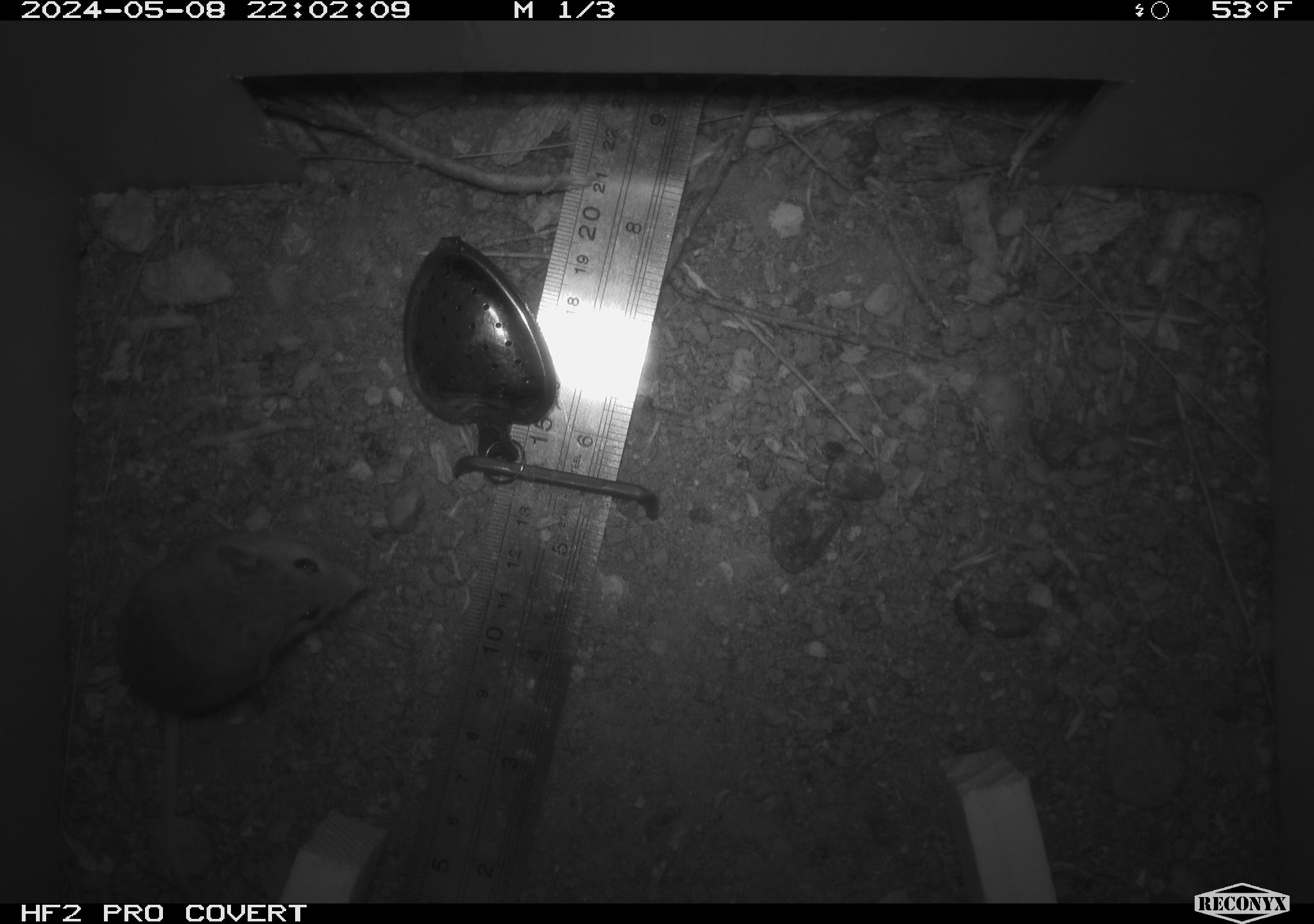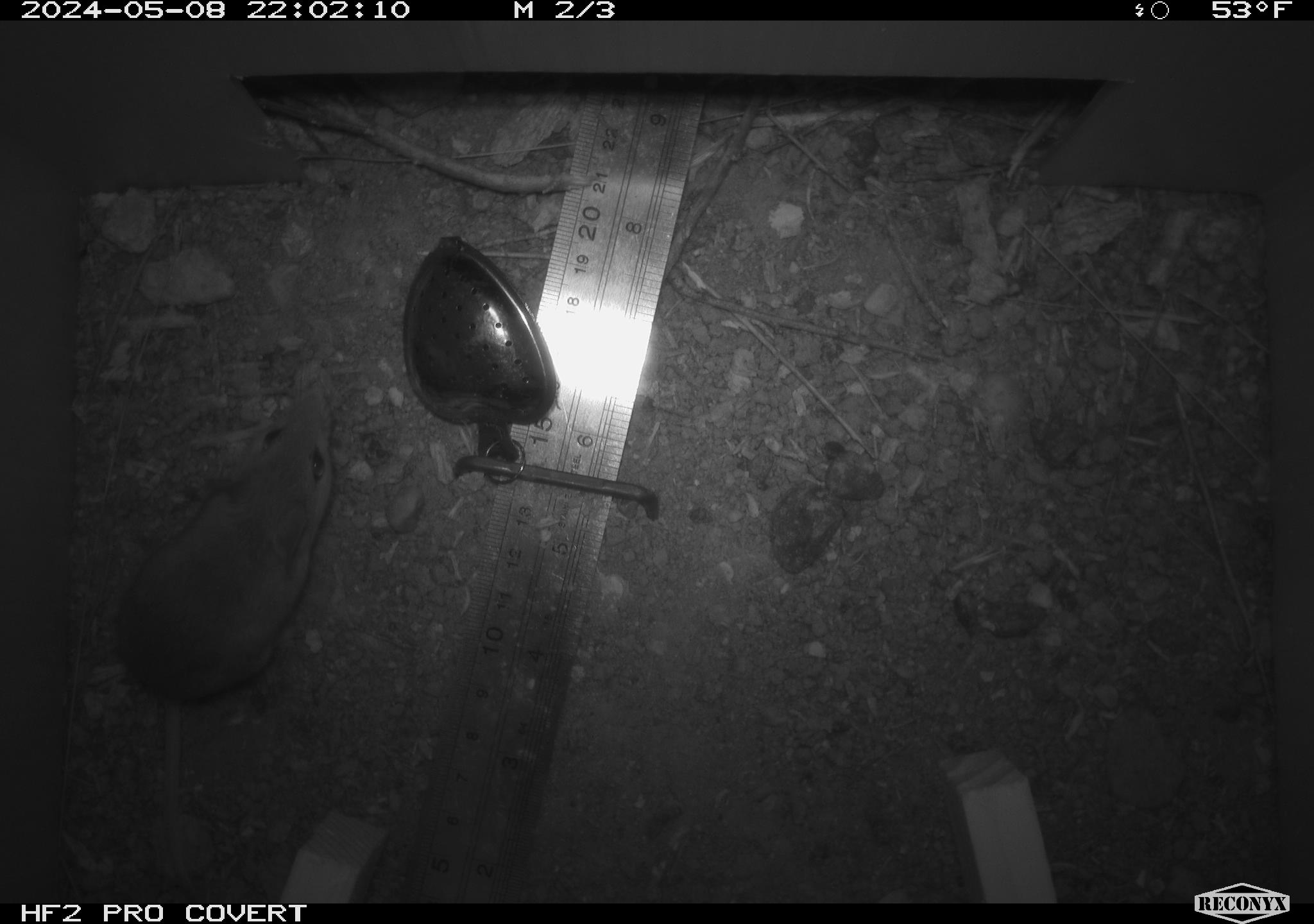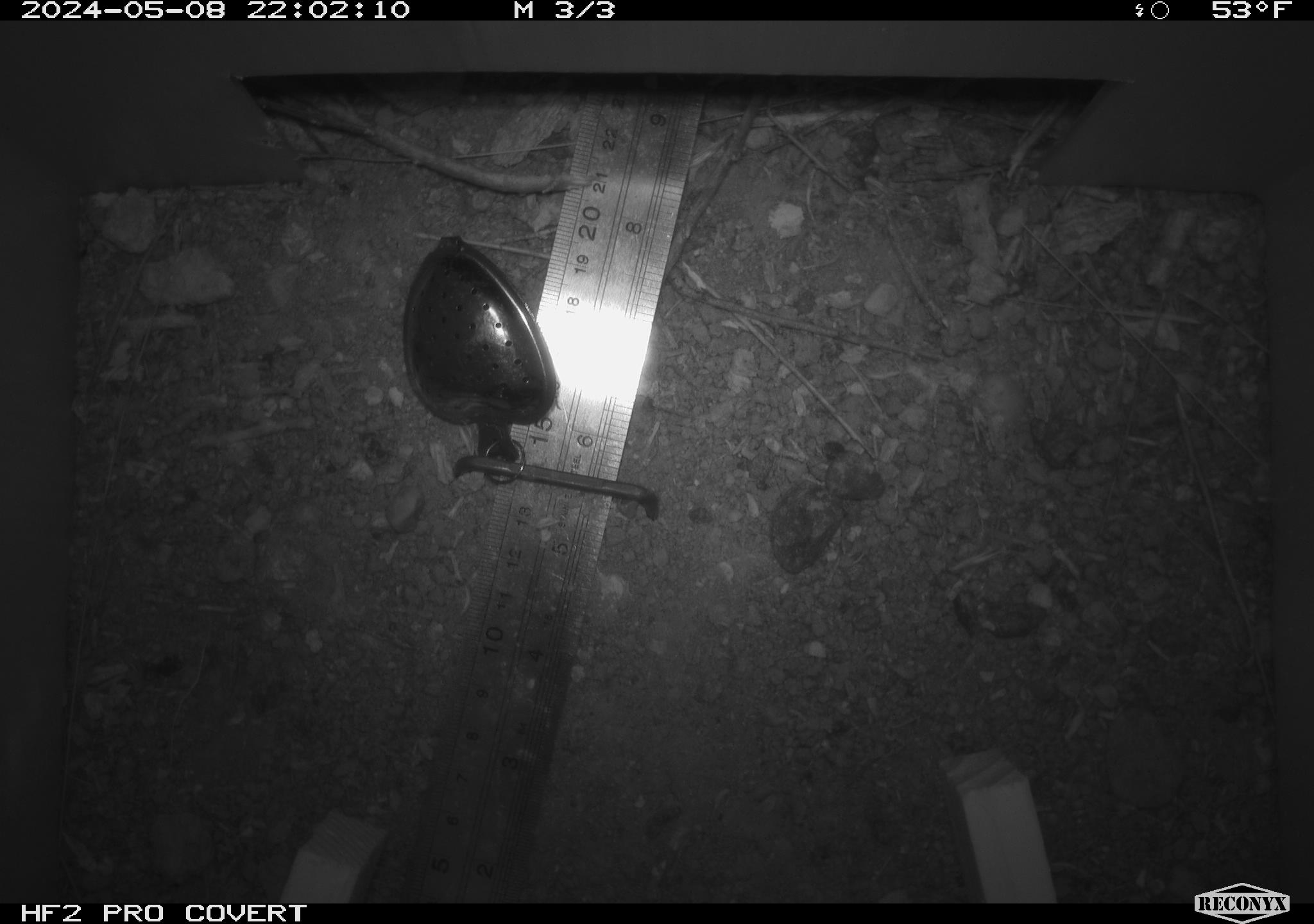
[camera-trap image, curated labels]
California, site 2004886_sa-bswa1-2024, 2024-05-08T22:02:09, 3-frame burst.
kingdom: Animalia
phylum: Chordata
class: Mammalia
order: Rodentia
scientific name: Rodentia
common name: mouse species